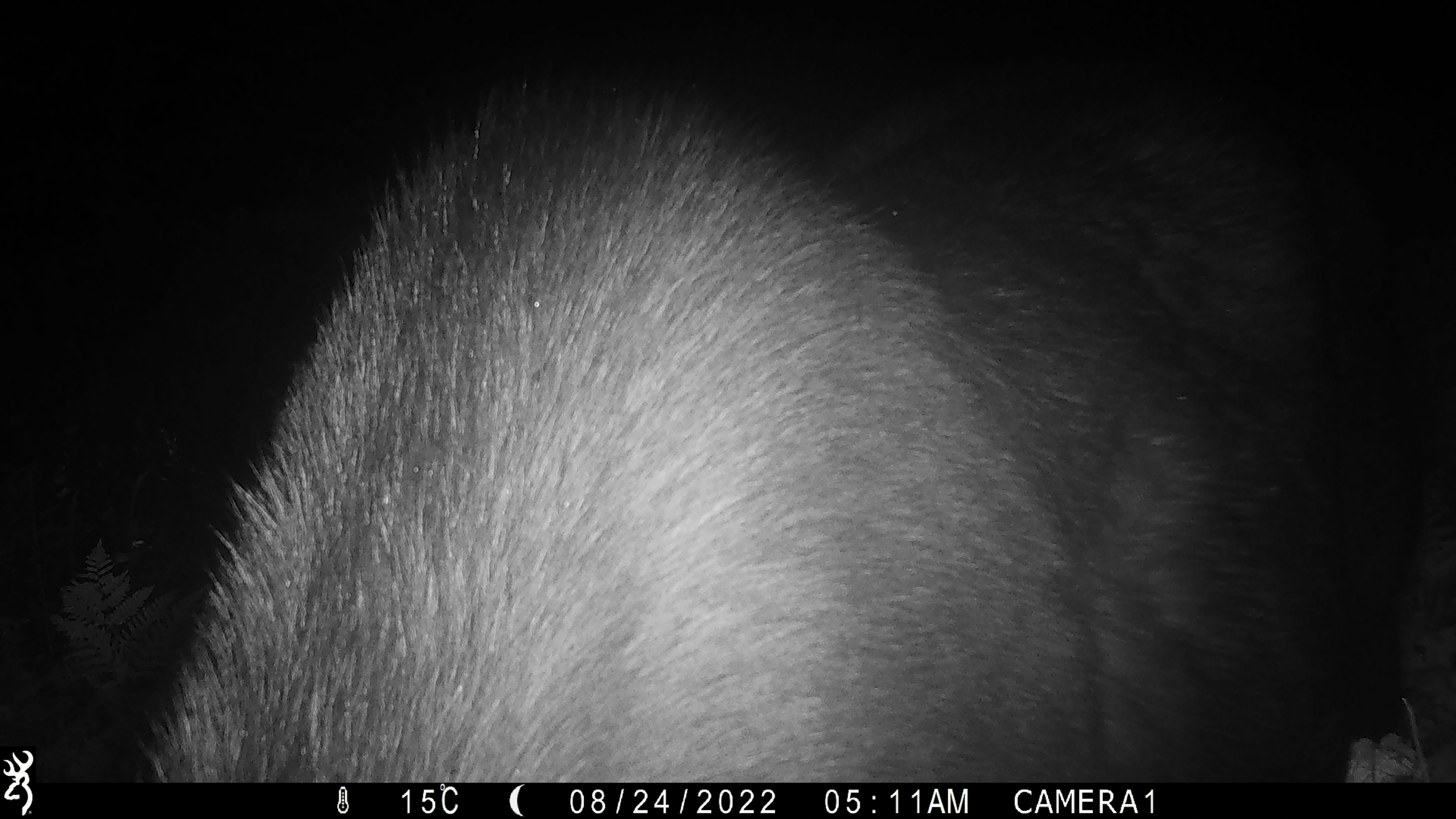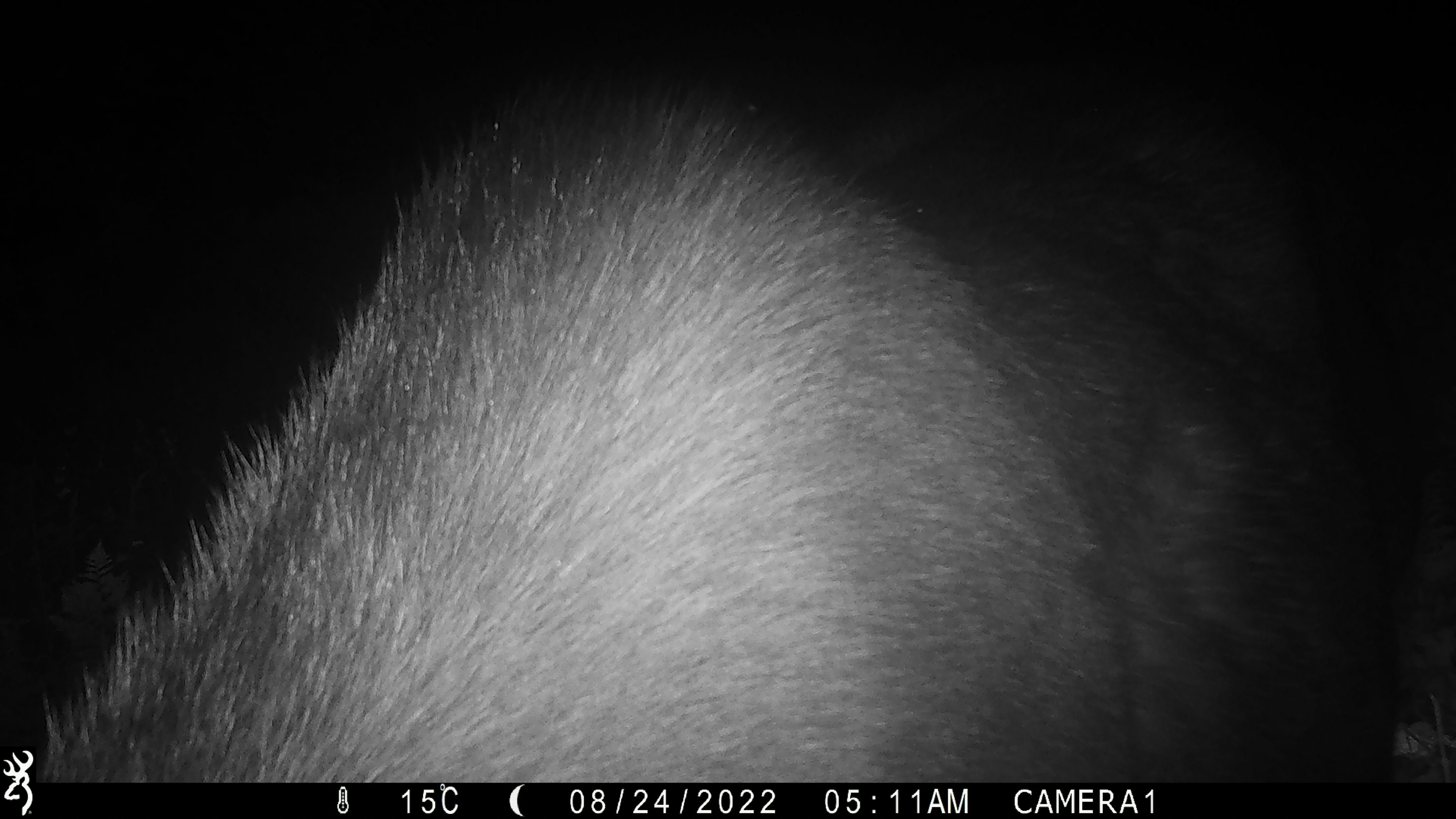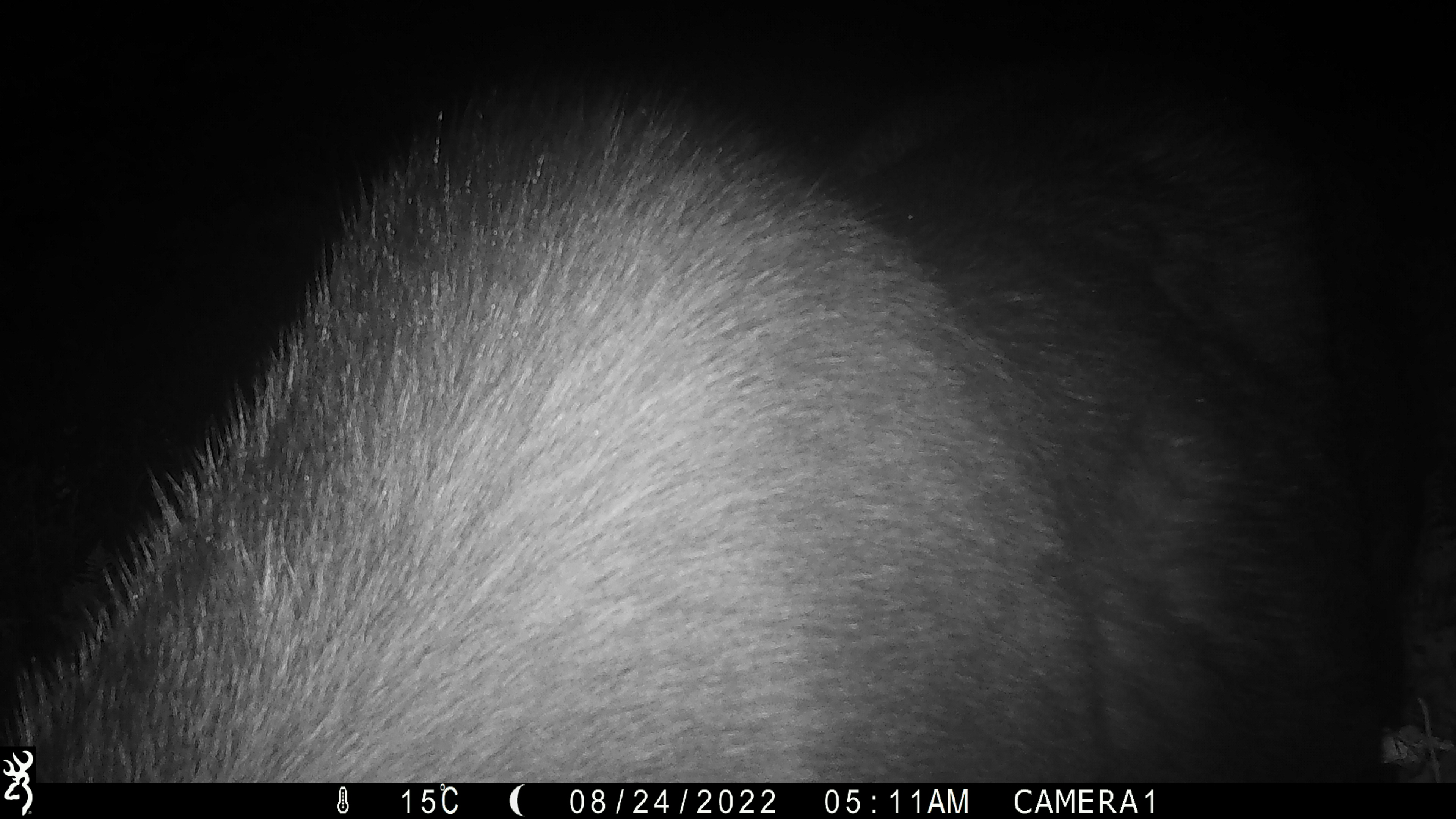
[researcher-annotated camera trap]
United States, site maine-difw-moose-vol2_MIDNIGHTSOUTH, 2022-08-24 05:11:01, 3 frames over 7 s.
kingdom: Animalia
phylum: Chordata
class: Mammalia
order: Artiodactyla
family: Cervidae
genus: Alces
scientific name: Alces alces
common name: moose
Moose (Alces alces).